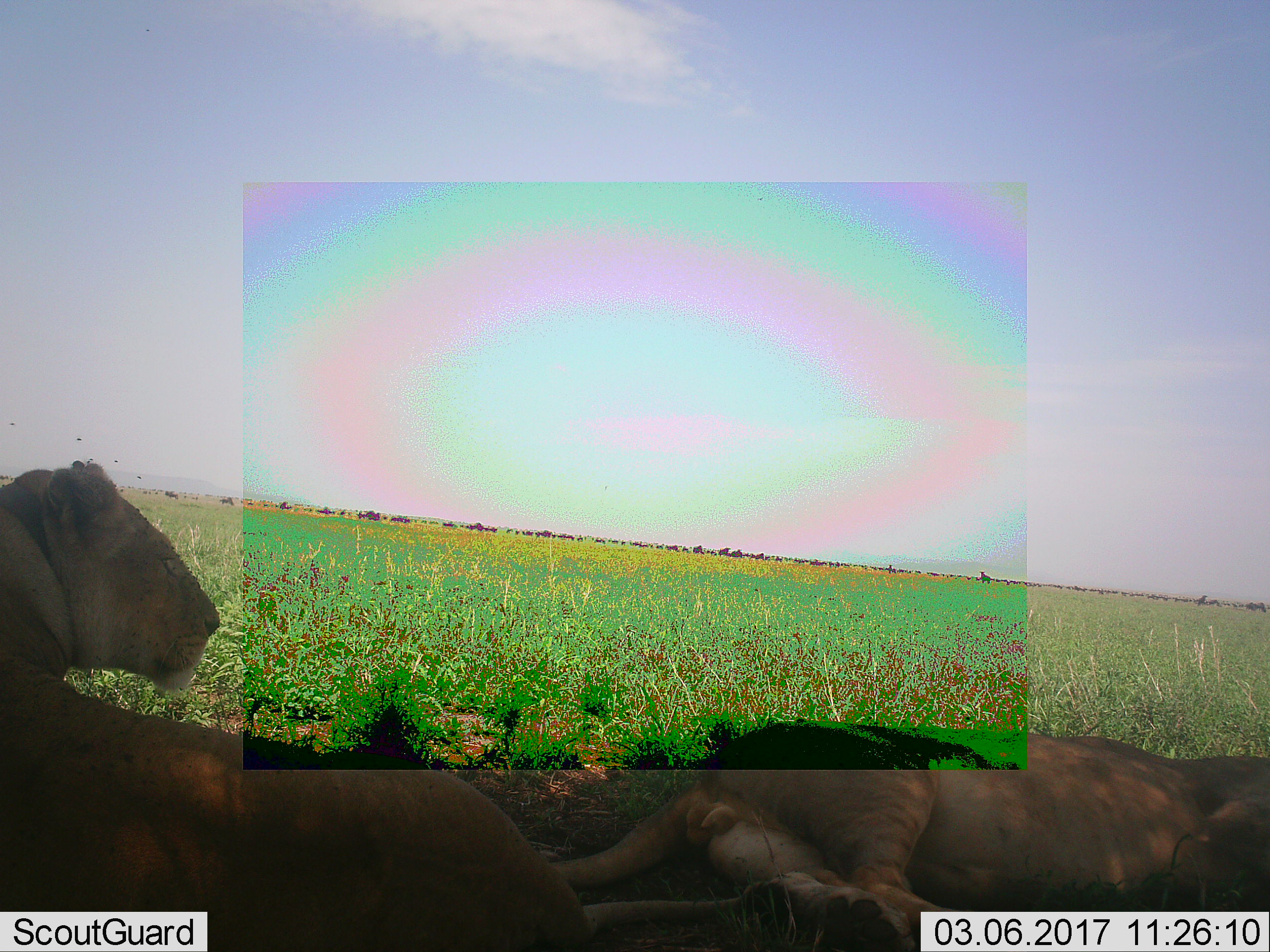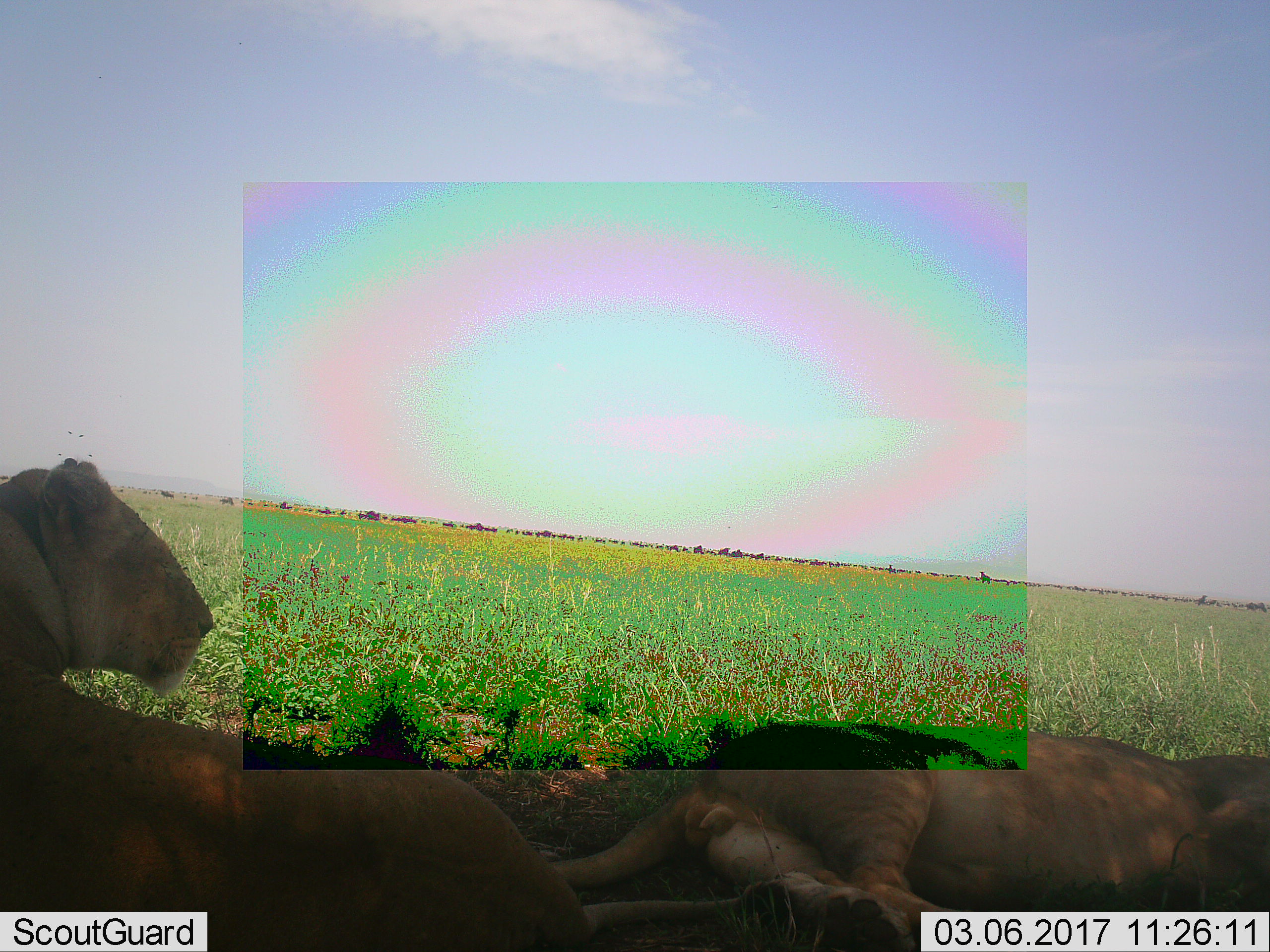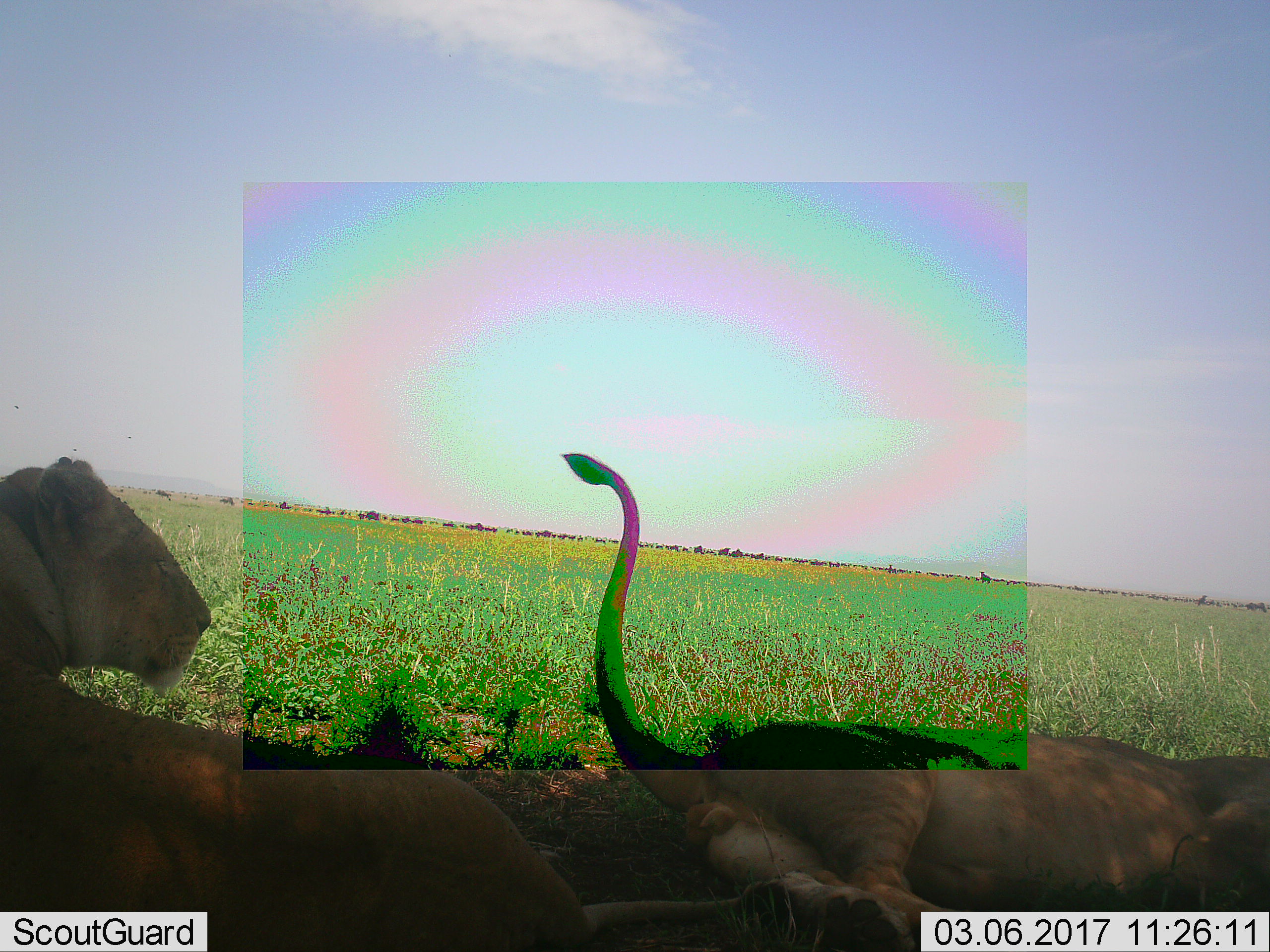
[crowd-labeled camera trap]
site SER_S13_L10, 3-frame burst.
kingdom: Animalia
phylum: Chordata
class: Mammalia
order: Carnivora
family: Felidae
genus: Panthera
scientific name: Panthera leo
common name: lion female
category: lionfemale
Lionfemale (lion female) (Panthera leo), count 2. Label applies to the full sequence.